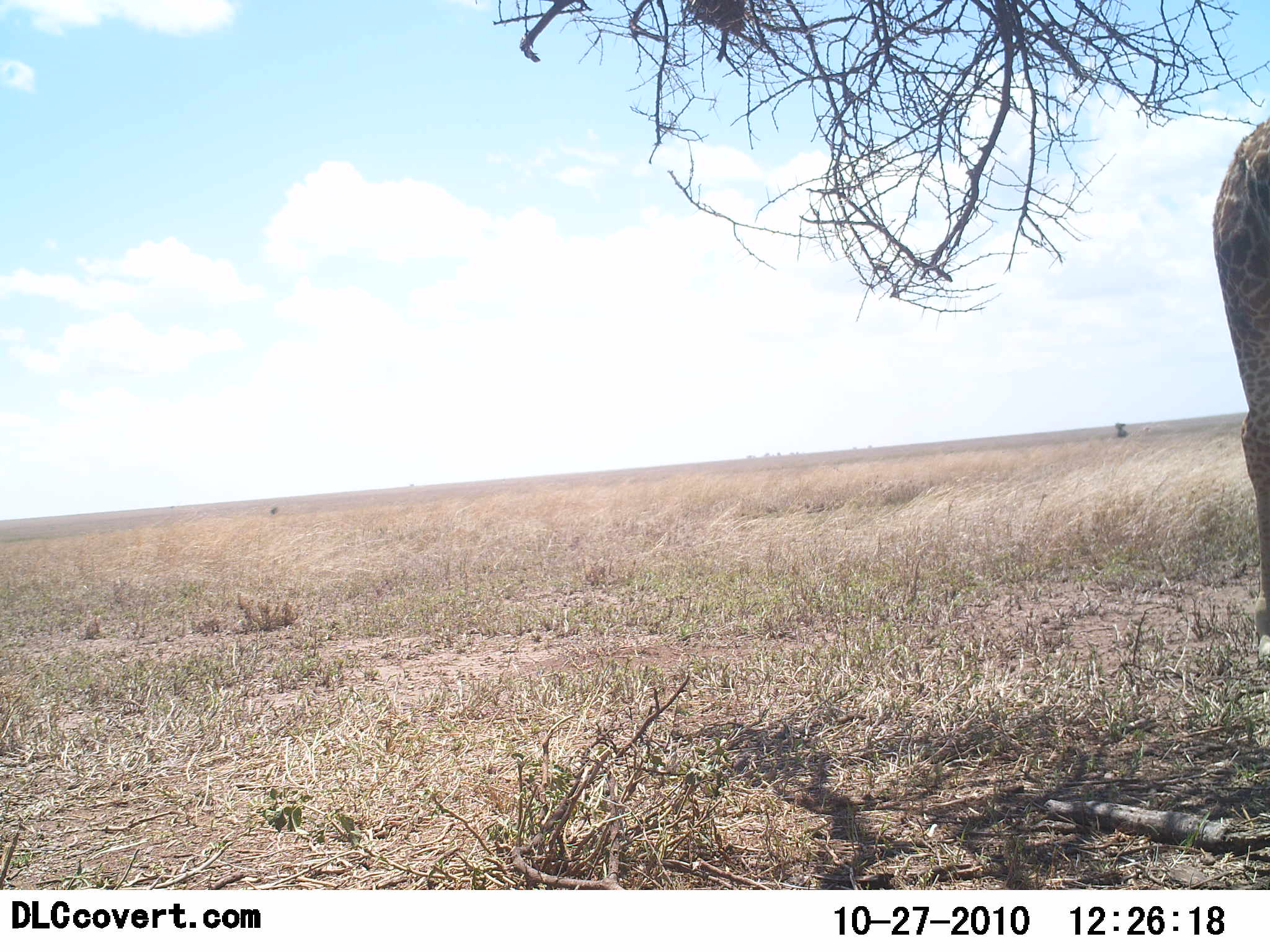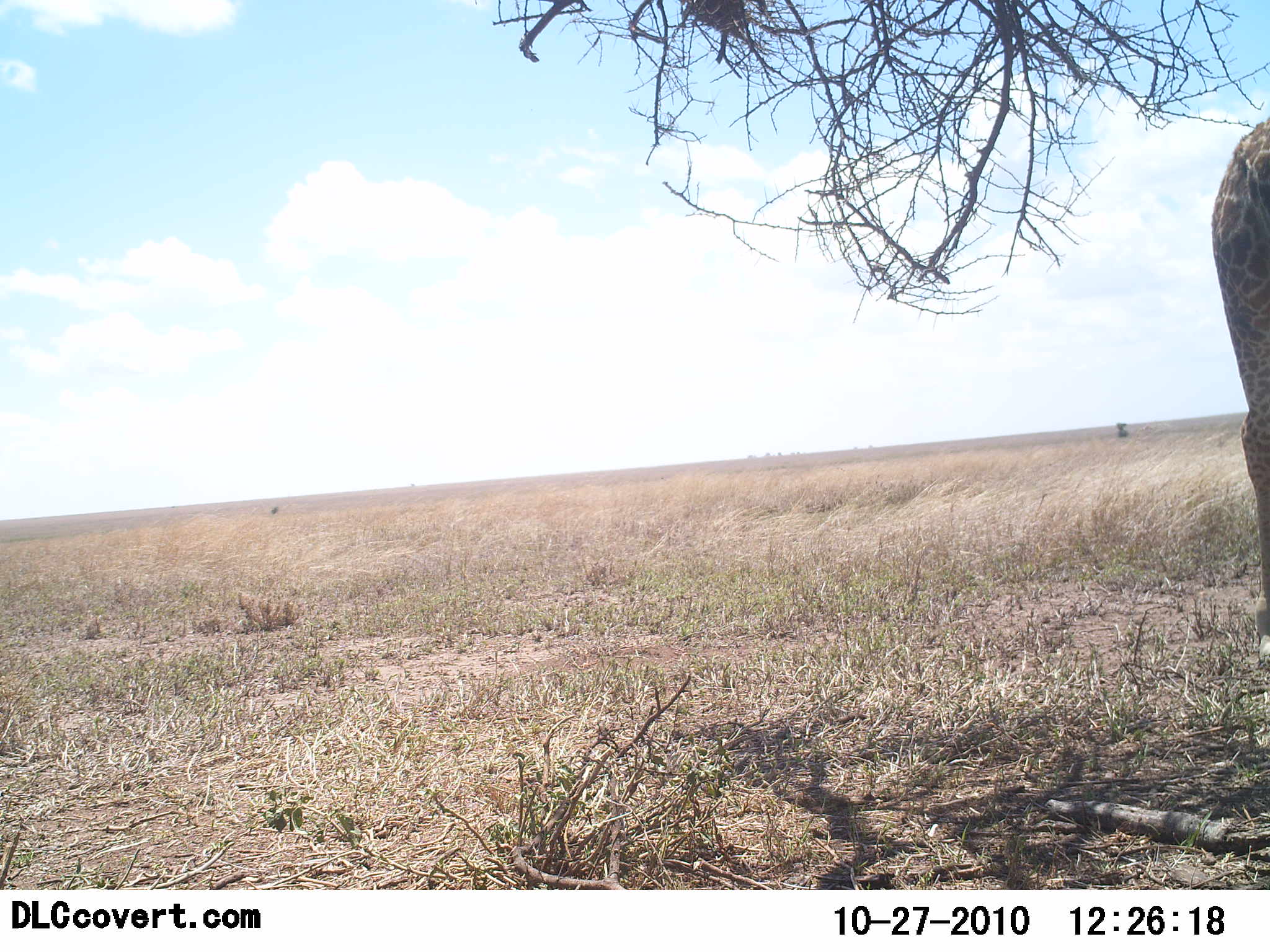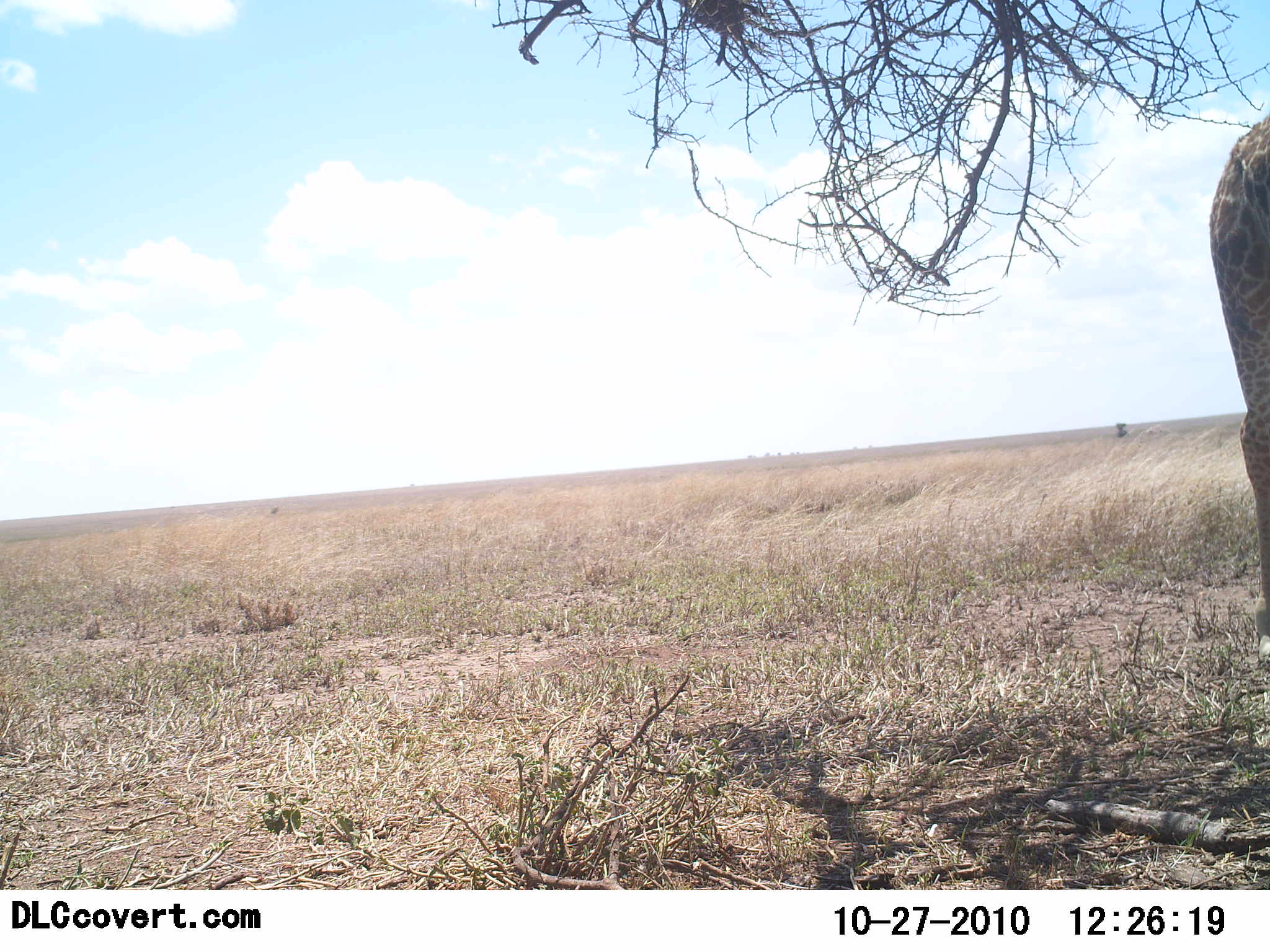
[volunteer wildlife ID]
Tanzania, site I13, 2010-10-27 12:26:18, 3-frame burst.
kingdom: Animalia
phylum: Chordata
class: Mammalia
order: Artiodactyla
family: Giraffidae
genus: Giraffa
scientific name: Giraffa camelopardalis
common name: giraffe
Giraffe (Giraffa camelopardalis), count 1. Behavior (volunteer vote fractions): standing 75%, resting 0%, moving 0%, interacting 0%. Young present (vote fraction): 0%. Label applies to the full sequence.